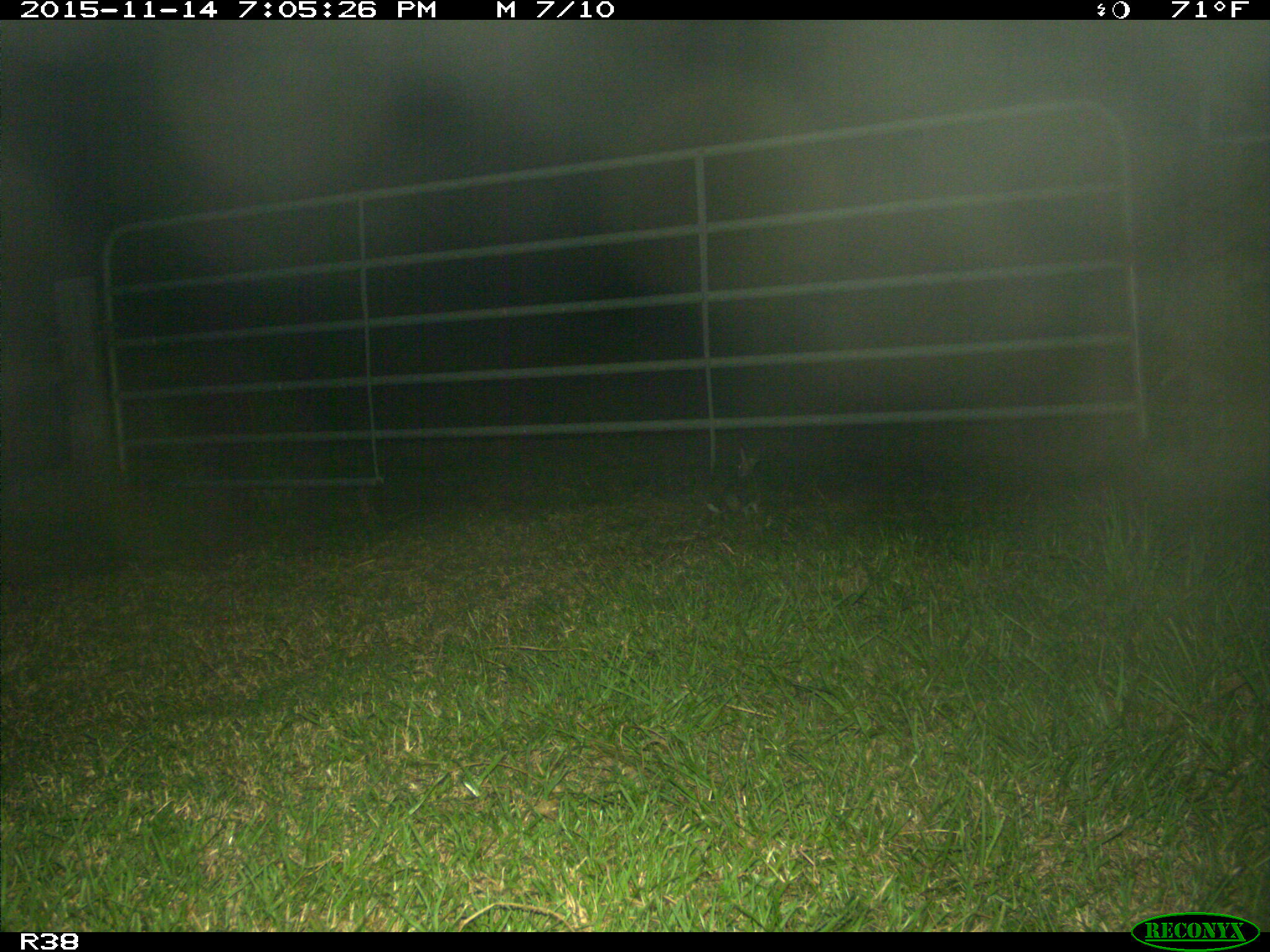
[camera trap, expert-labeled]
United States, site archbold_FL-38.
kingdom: Animalia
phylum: Chordata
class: Mammalia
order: Lagomorpha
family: Leporidae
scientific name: Leporidae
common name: rabbits and hares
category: unidentified rabbit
Unidentified rabbit (rabbits and hares) (Leporidae).